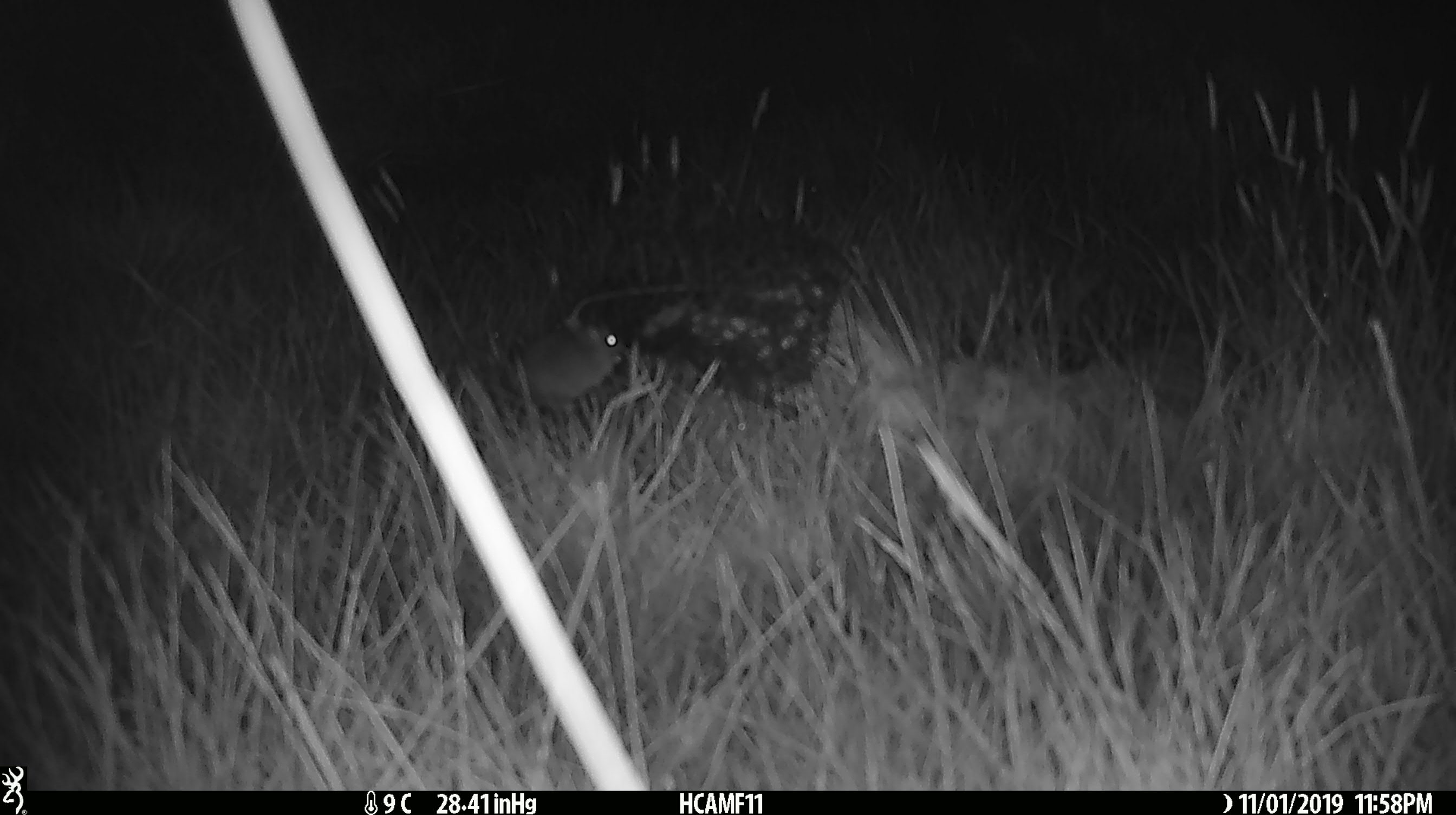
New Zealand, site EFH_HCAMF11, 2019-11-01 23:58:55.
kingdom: Animalia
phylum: Chordata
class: Mammalia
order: Rodentia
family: Muridae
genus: Mus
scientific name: Mus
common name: mouse